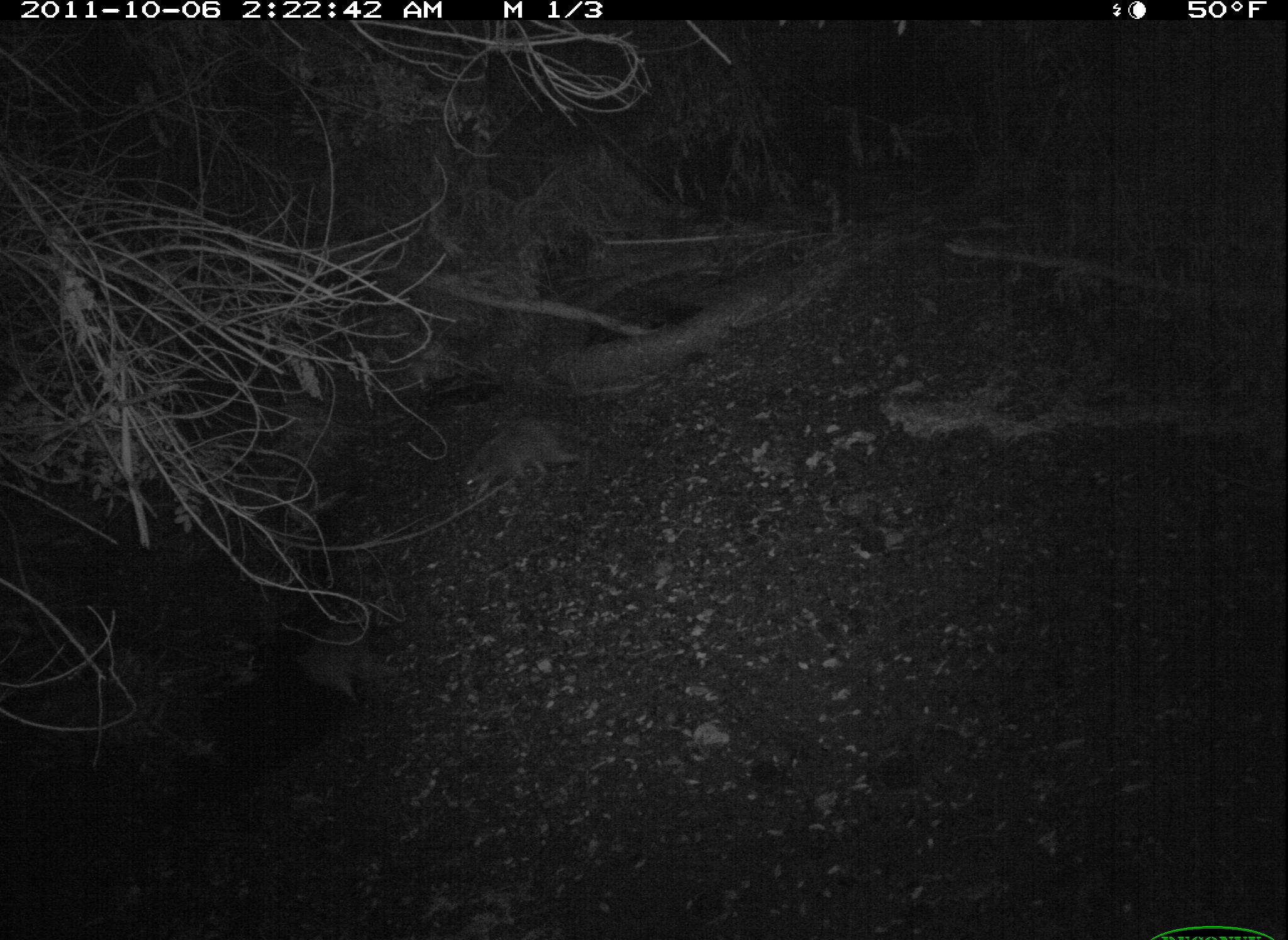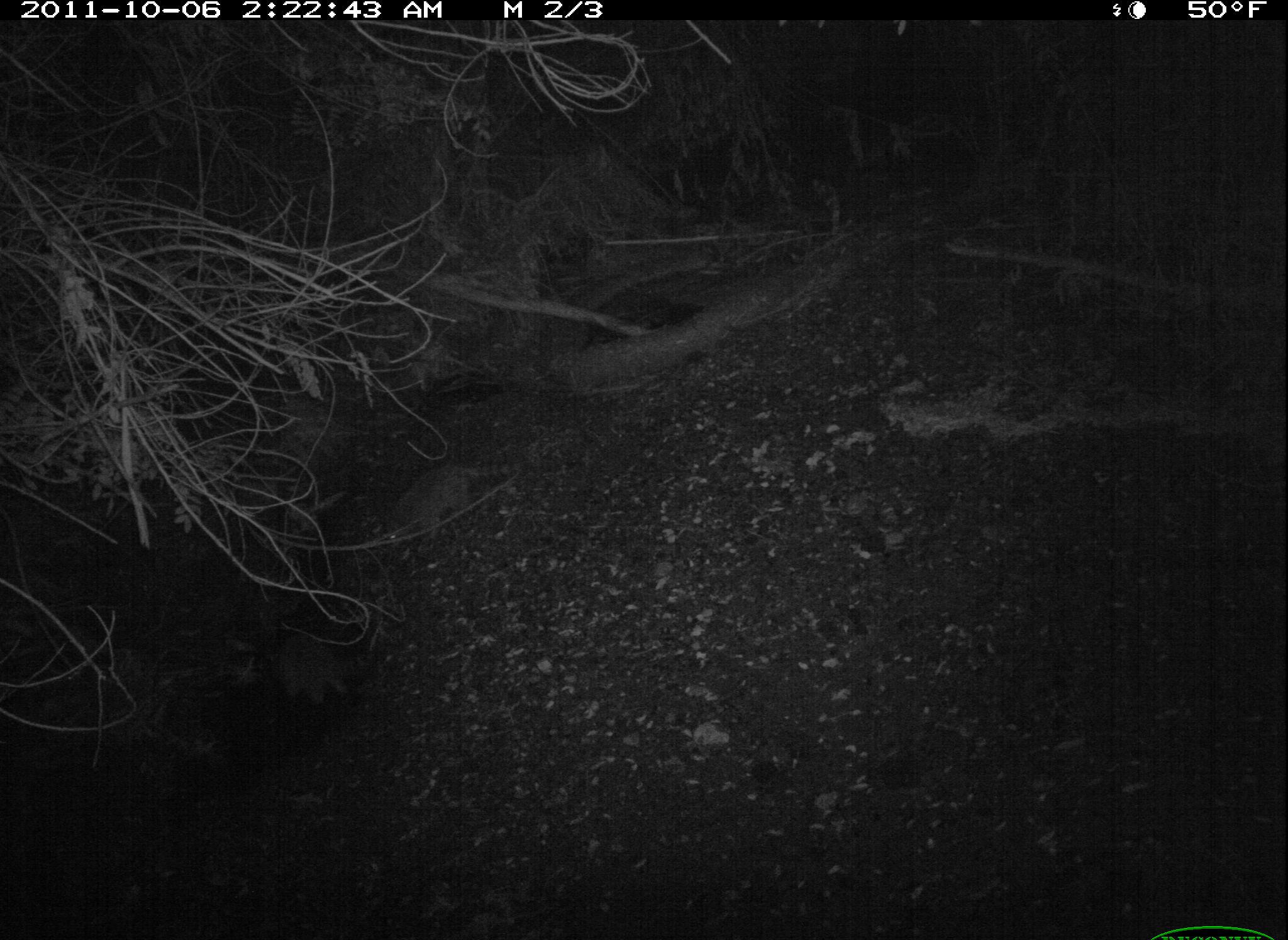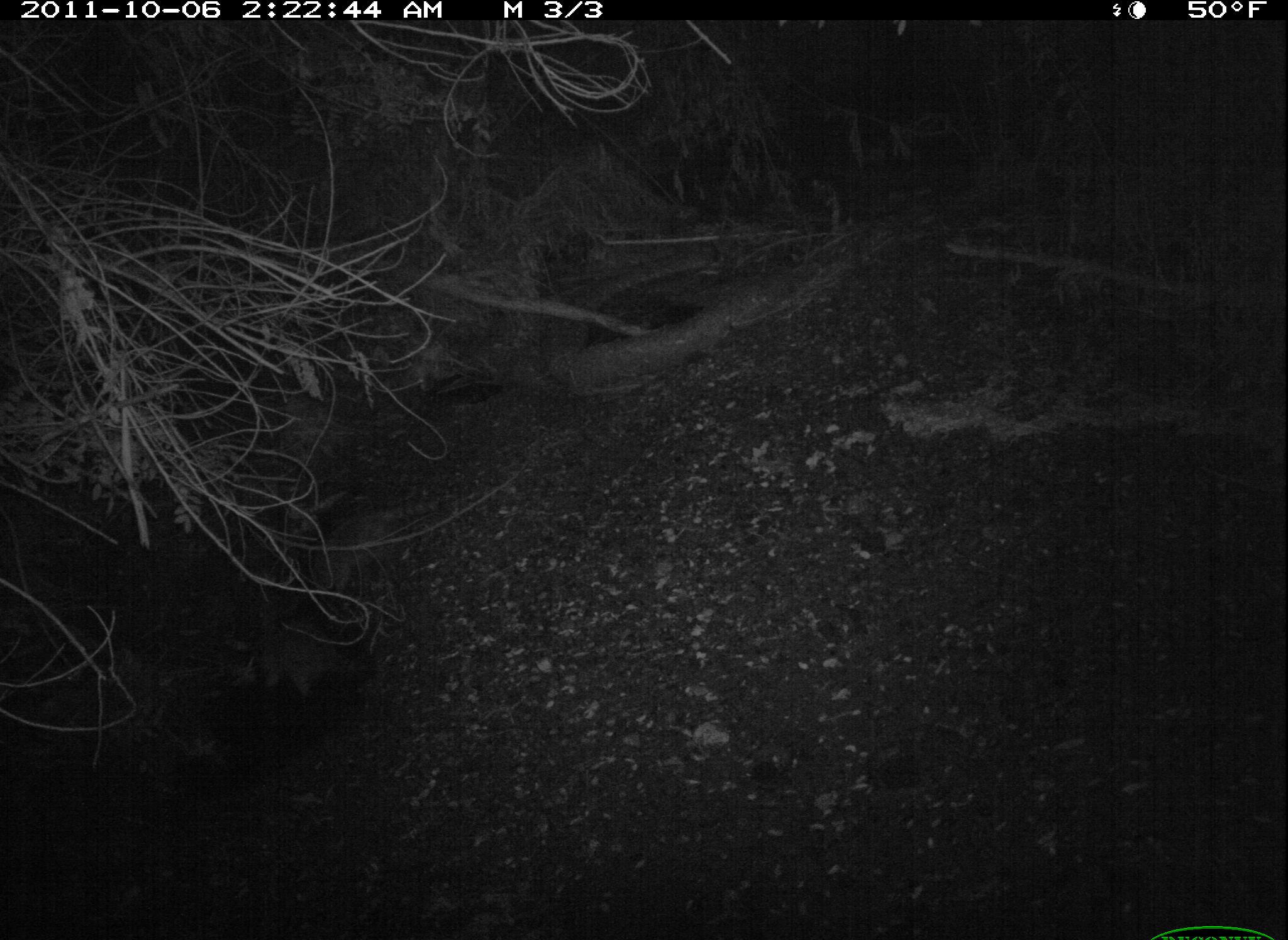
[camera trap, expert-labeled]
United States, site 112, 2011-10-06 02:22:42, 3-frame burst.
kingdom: Animalia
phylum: Chordata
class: Mammalia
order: Carnivora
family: Procyonidae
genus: Procyon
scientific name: Procyon lotor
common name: raccoon